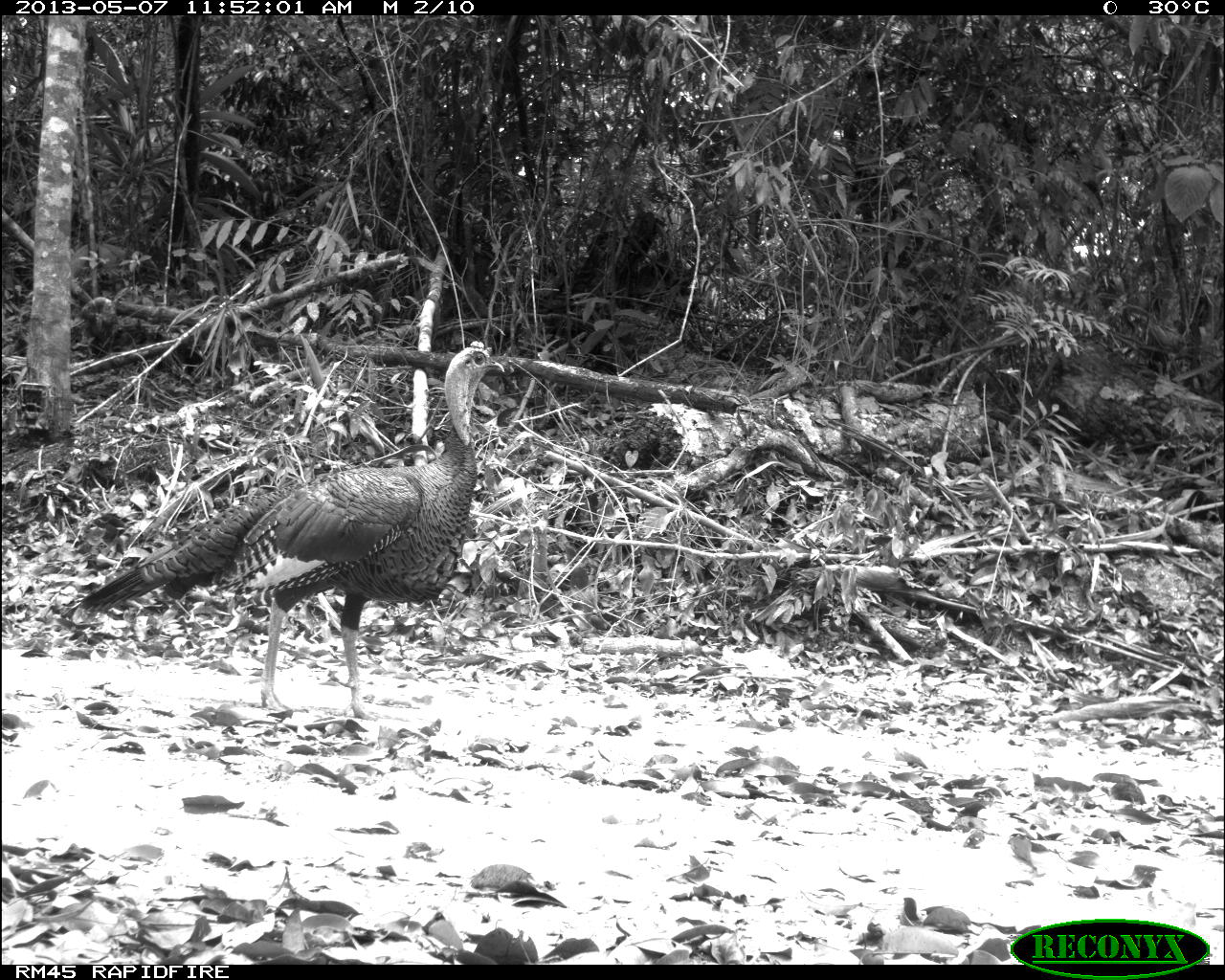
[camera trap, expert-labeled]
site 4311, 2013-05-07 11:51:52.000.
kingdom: Animalia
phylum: Chordata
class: Aves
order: Galliformes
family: Phasianidae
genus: Meleagris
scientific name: Meleagris ocellata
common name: ocellated turkey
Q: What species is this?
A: Meleagris ocellata (ocellated turkey).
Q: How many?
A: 1.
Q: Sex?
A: Male.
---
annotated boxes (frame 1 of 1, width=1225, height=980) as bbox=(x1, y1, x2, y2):
meleagris ocellata: bbox=(58, 341, 504, 720)